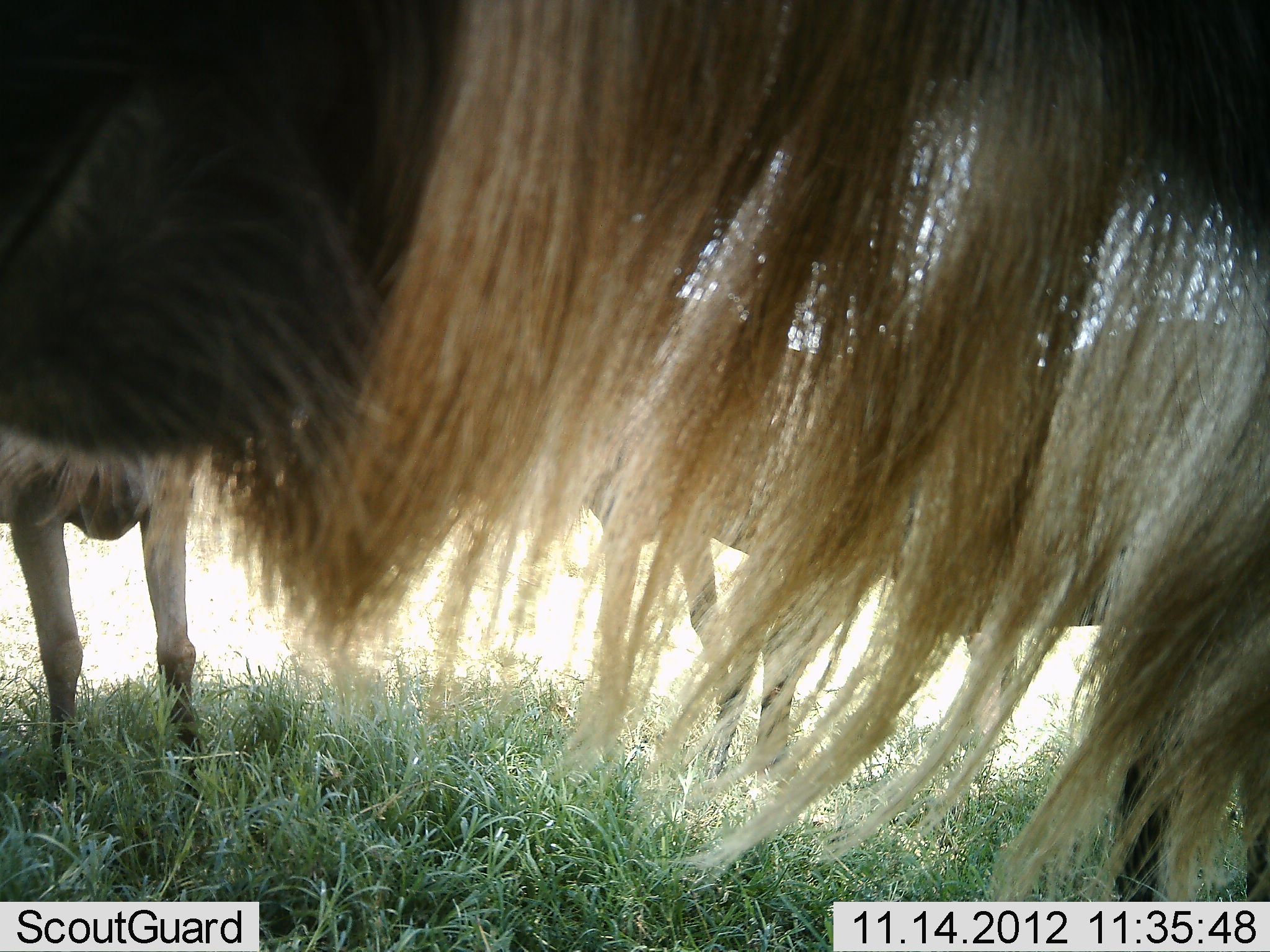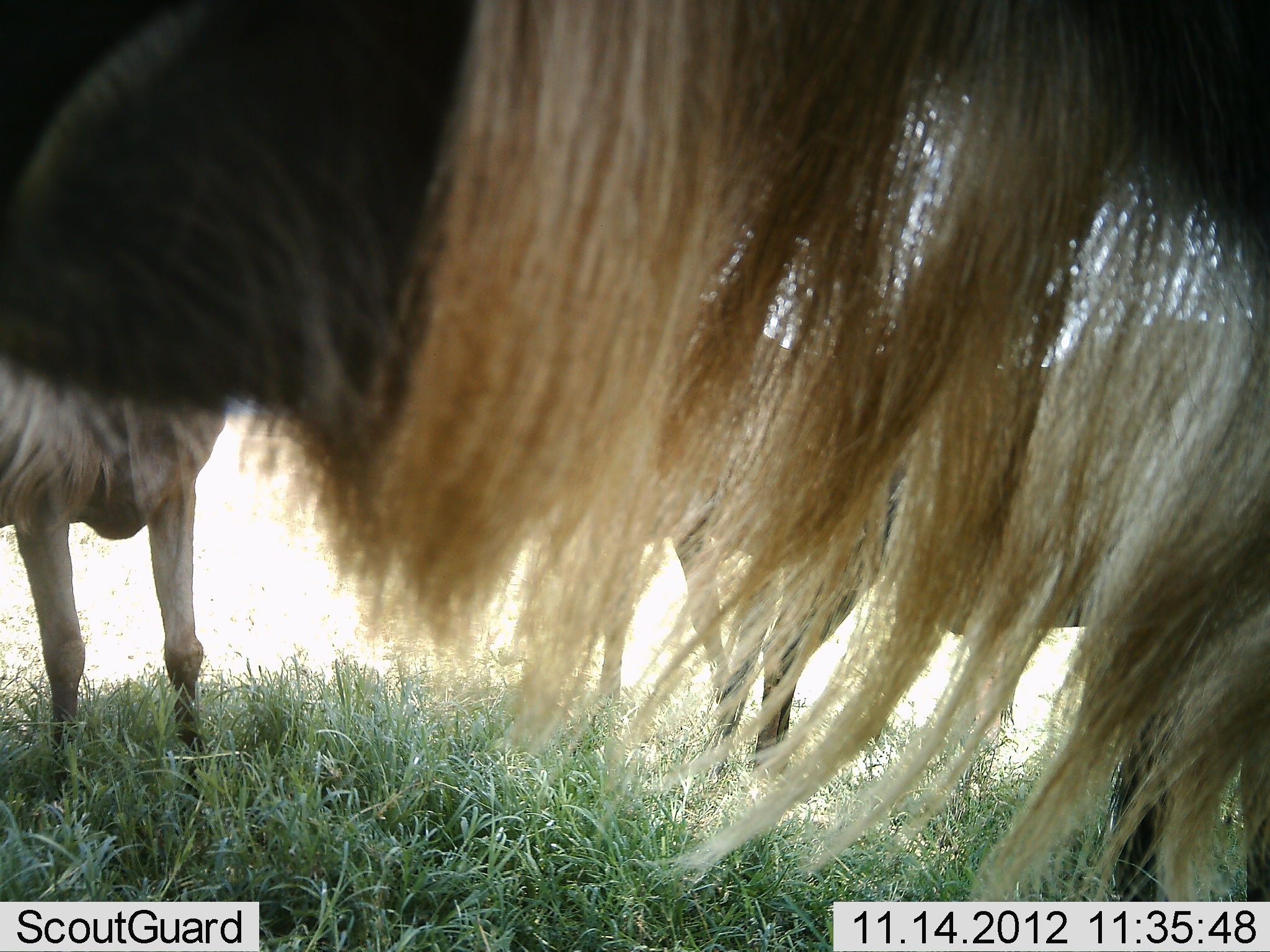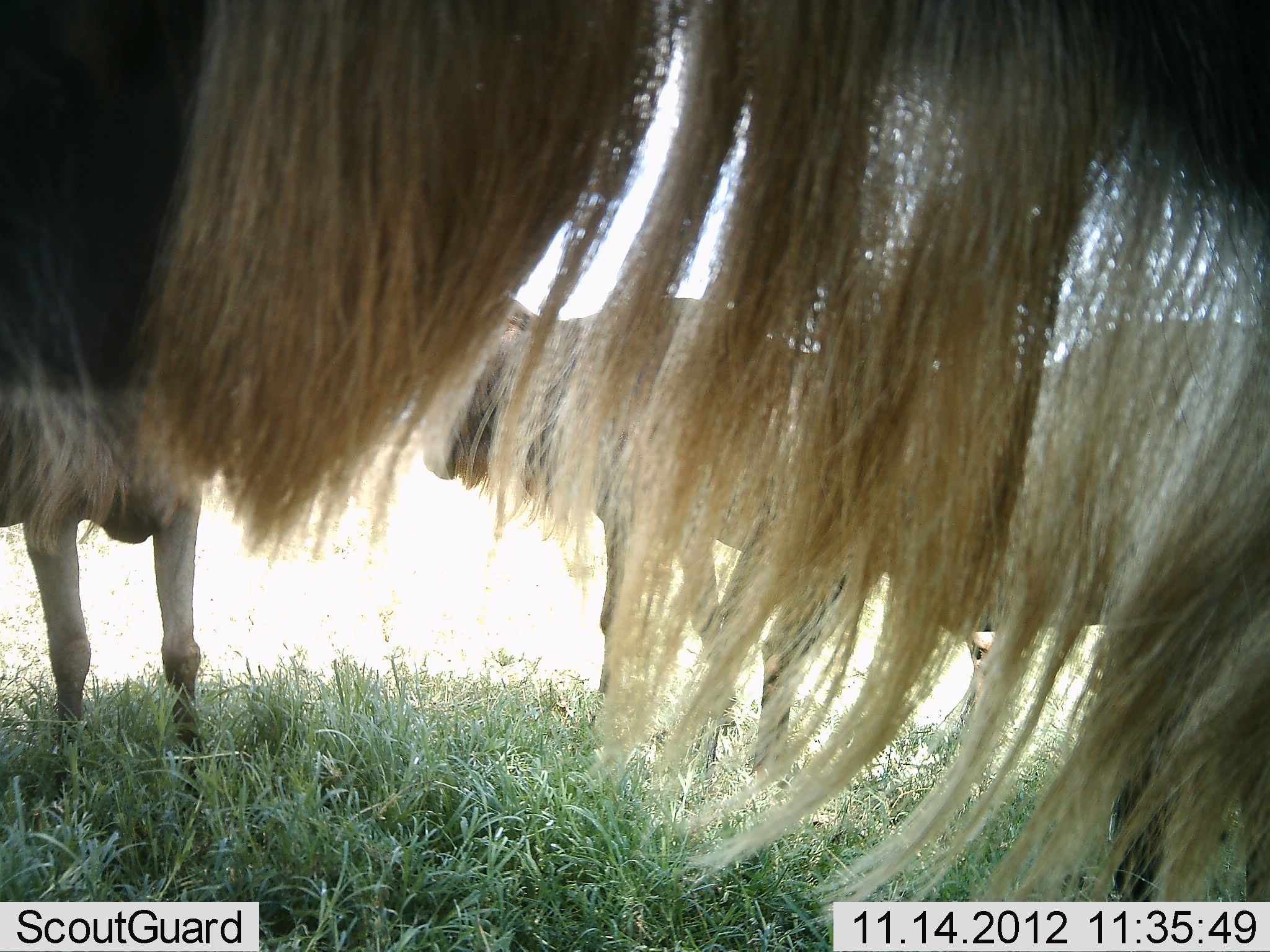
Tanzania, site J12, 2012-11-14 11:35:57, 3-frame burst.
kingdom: Animalia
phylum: Chordata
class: Mammalia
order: Artiodactyla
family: Bovidae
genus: Connochaetes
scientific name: Connochaetes taurinus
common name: blue wildebeest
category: wildebeest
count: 4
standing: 100%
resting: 0%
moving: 10%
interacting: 0%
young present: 0%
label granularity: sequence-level